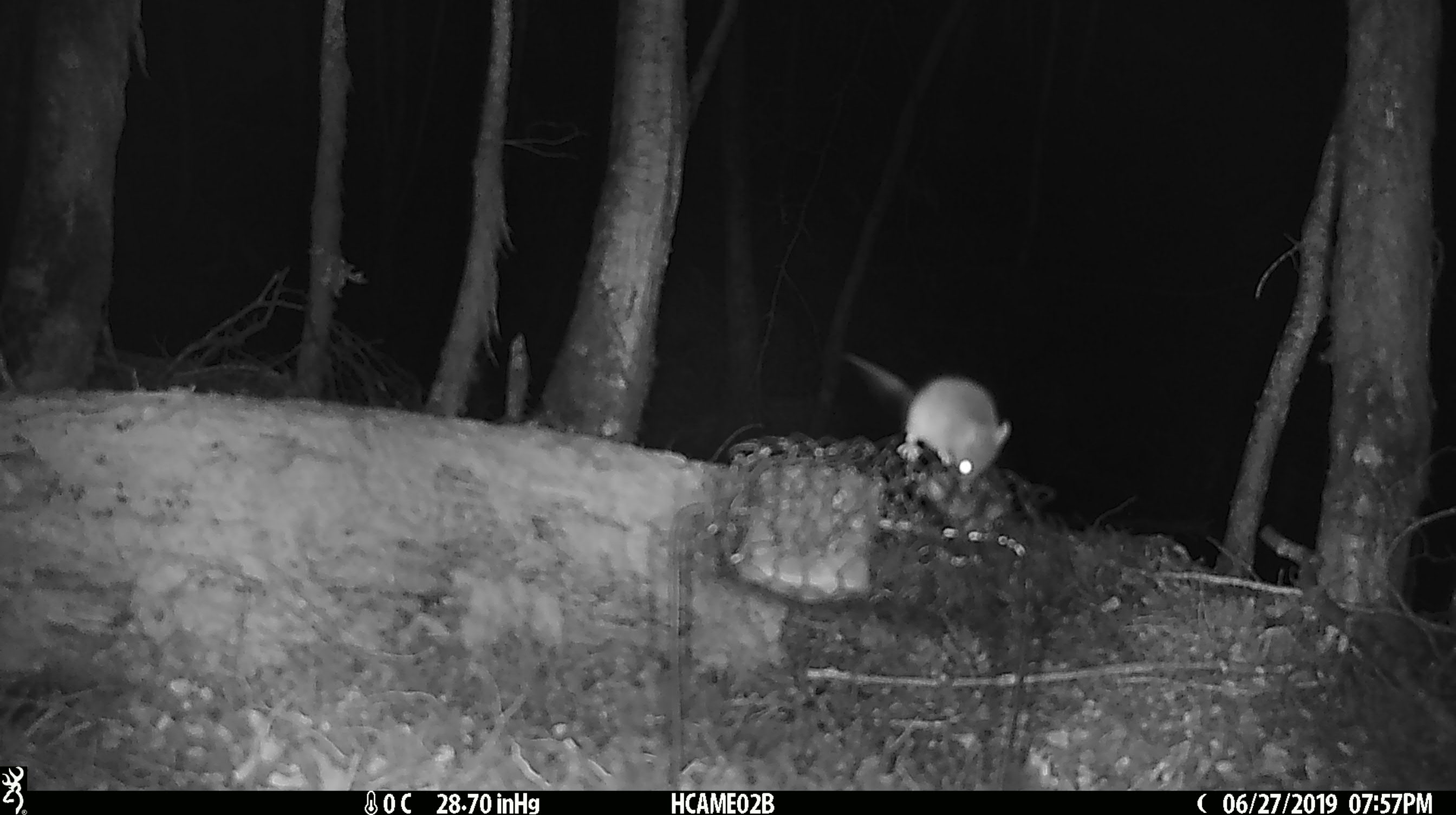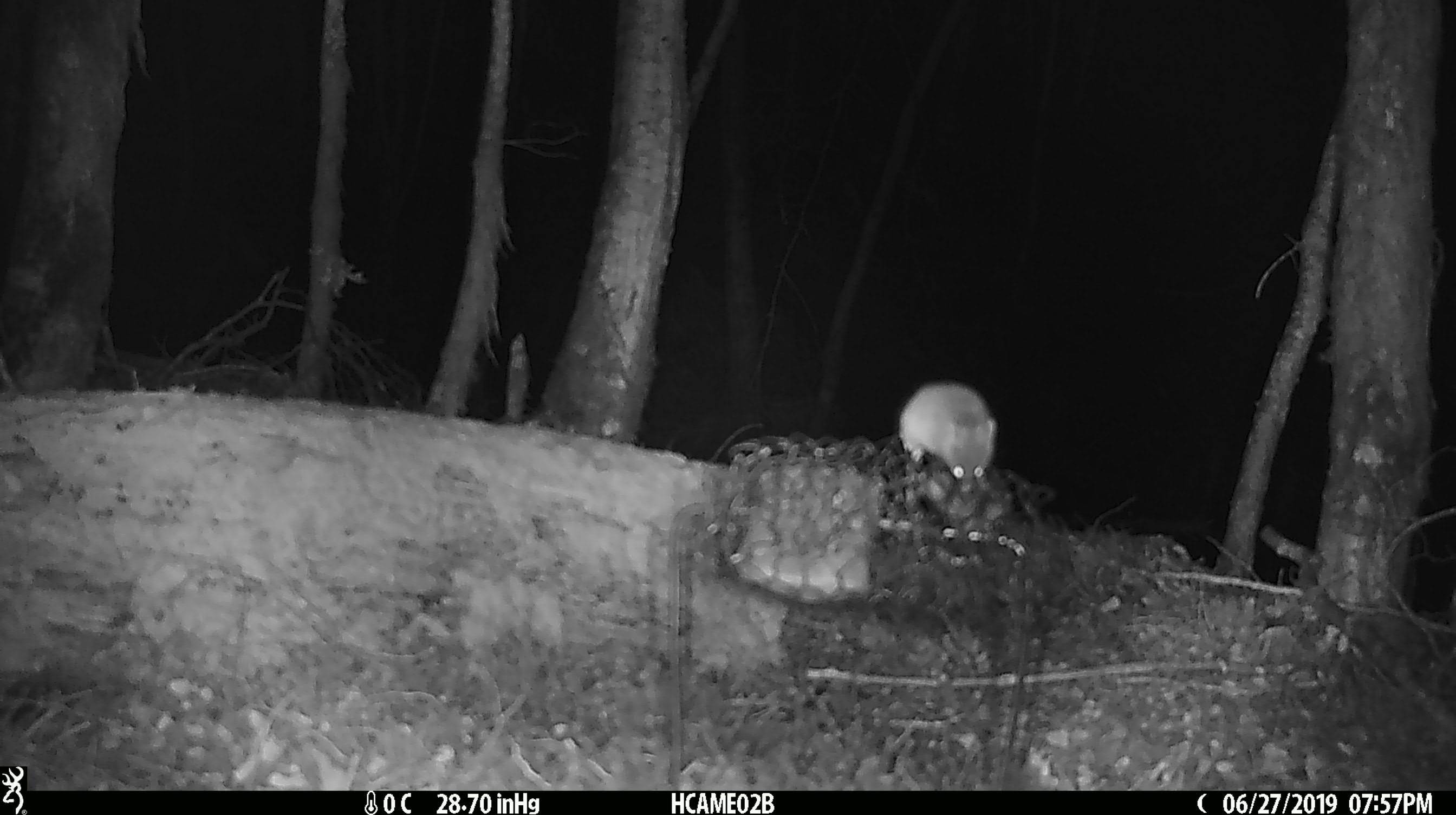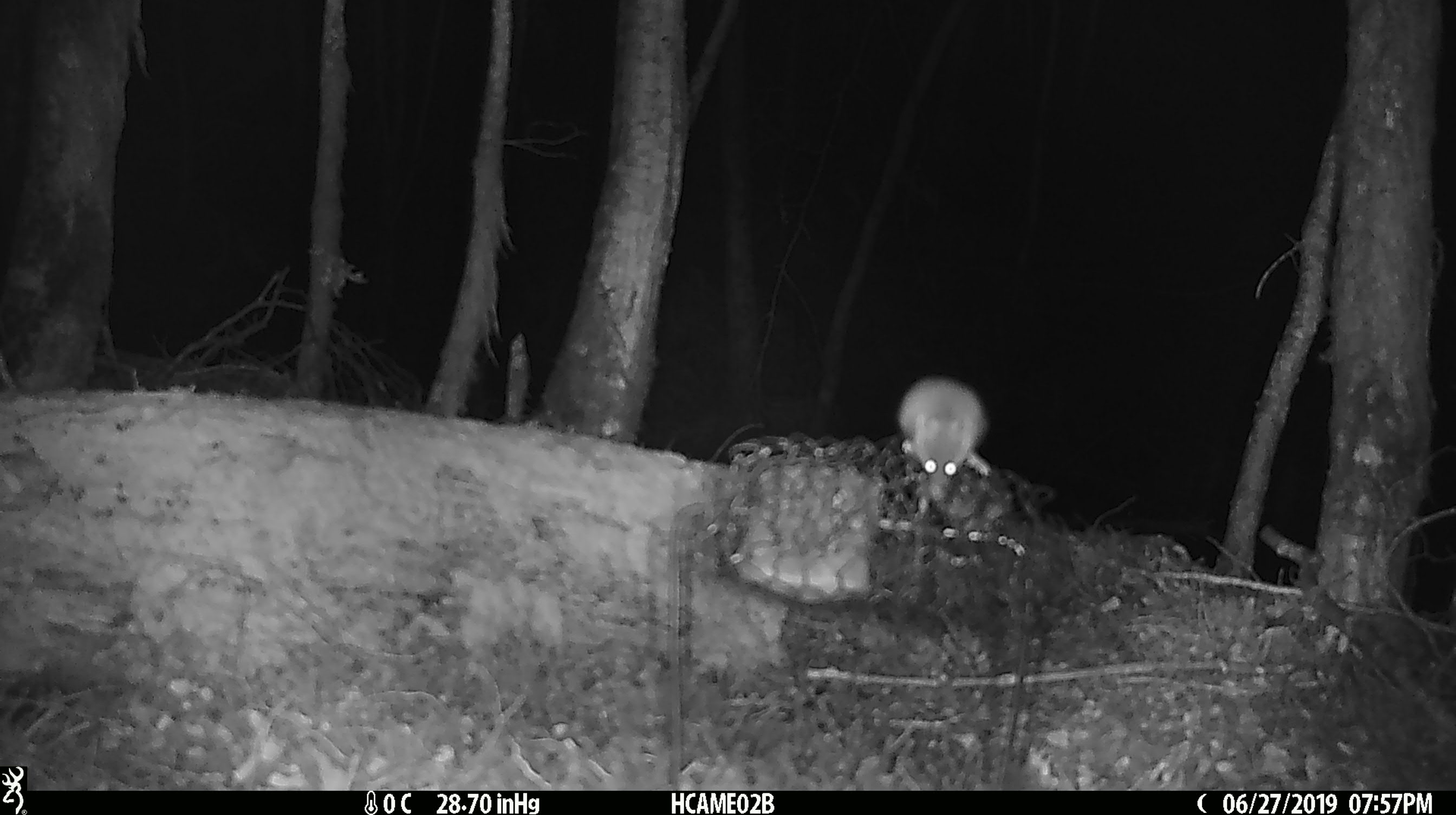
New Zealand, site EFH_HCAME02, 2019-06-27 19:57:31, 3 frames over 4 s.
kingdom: Animalia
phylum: Chordata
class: Mammalia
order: Rodentia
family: Muridae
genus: Mus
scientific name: Mus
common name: mouse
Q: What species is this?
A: Mouse (Mus).